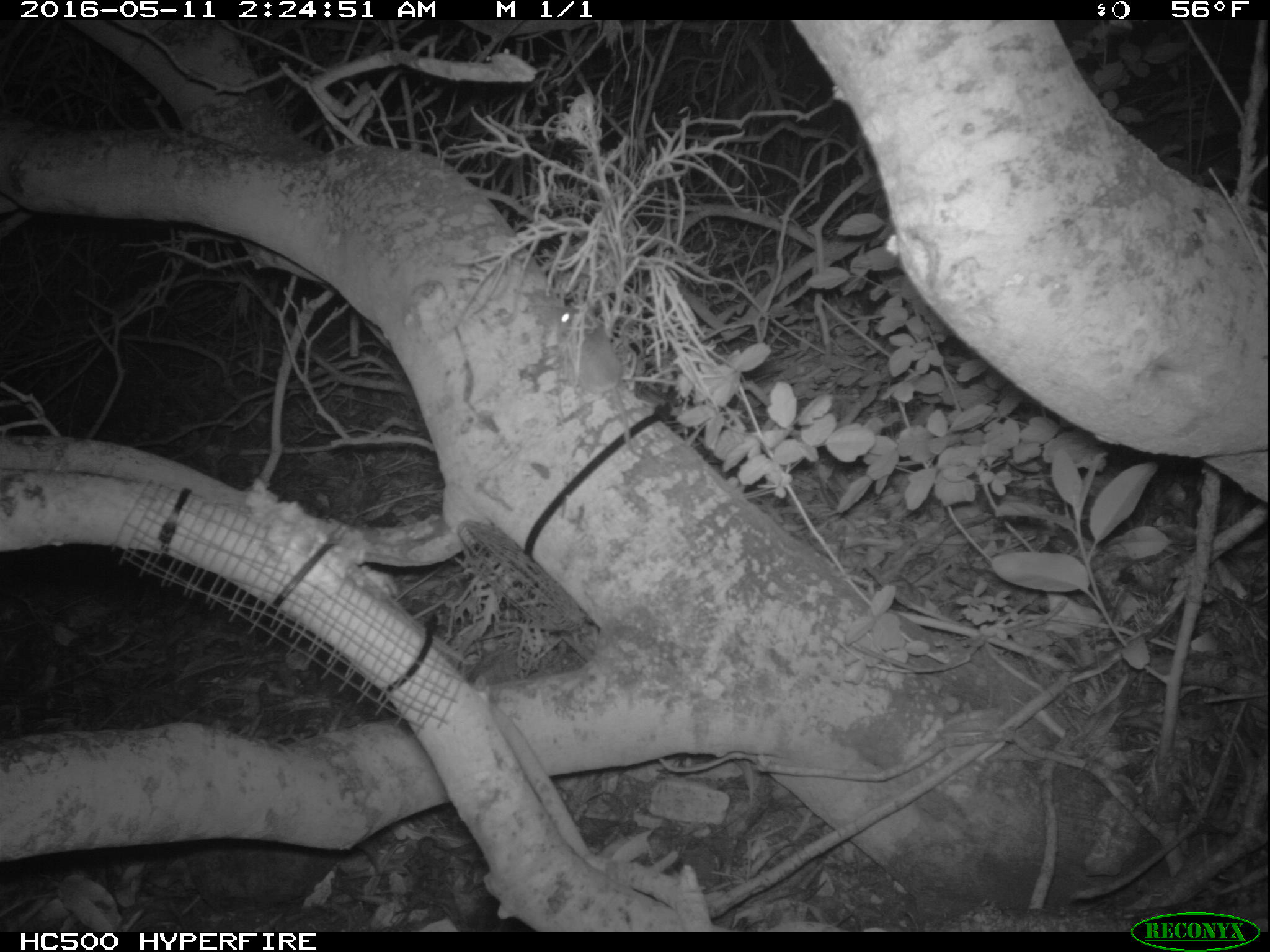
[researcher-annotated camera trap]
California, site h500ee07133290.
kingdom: Animalia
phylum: Chordata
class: Mammalia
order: Rodentia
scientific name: Rodentia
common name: rodent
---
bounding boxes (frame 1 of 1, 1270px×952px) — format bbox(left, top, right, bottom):
rodent: bbox(549, 305, 646, 457)